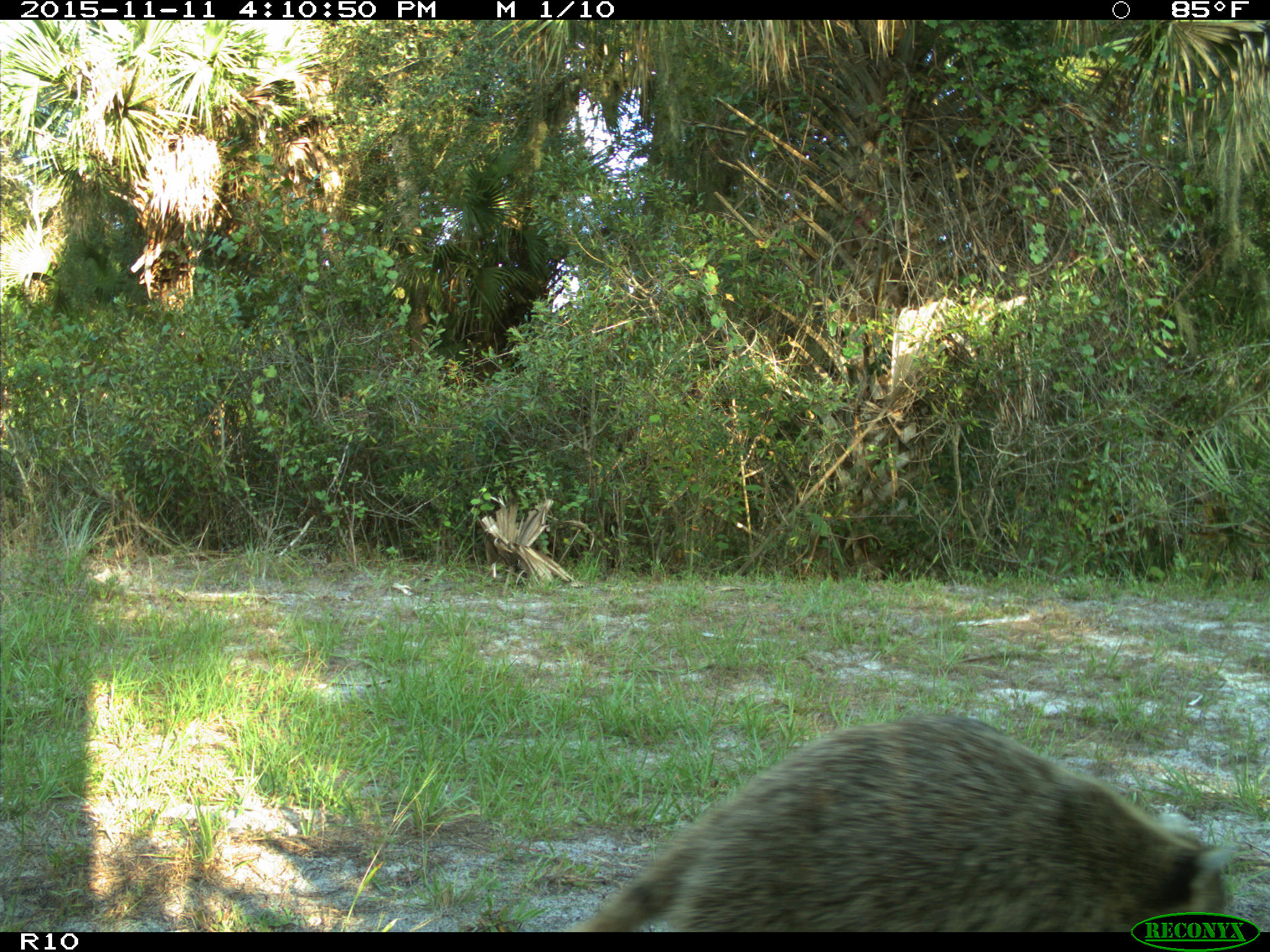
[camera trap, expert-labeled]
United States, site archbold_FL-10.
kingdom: Animalia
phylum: Chordata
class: Mammalia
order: Carnivora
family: Procyonidae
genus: Procyon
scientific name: Procyon lotor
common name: common raccoon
Procyon lotor (common raccoon).